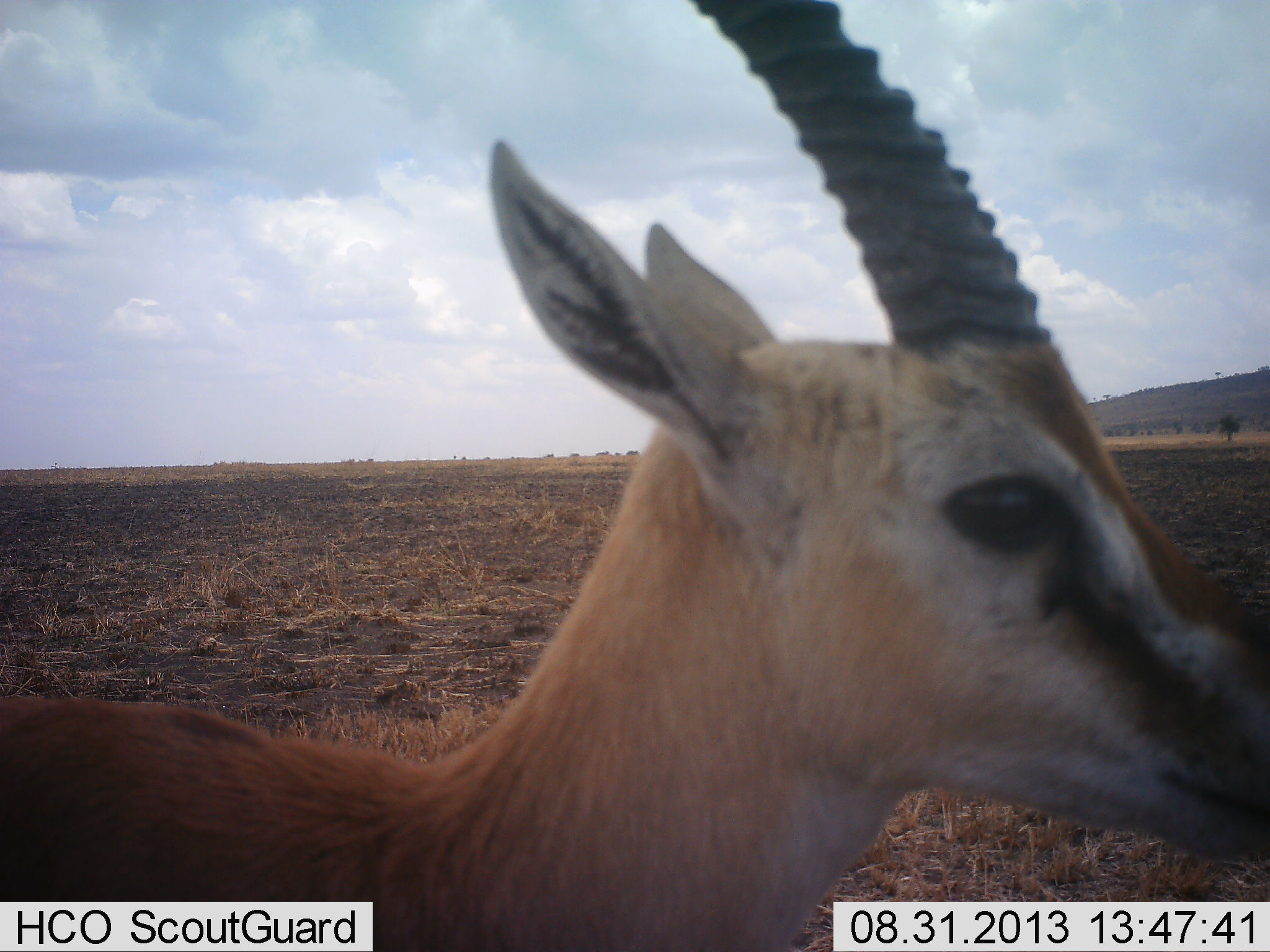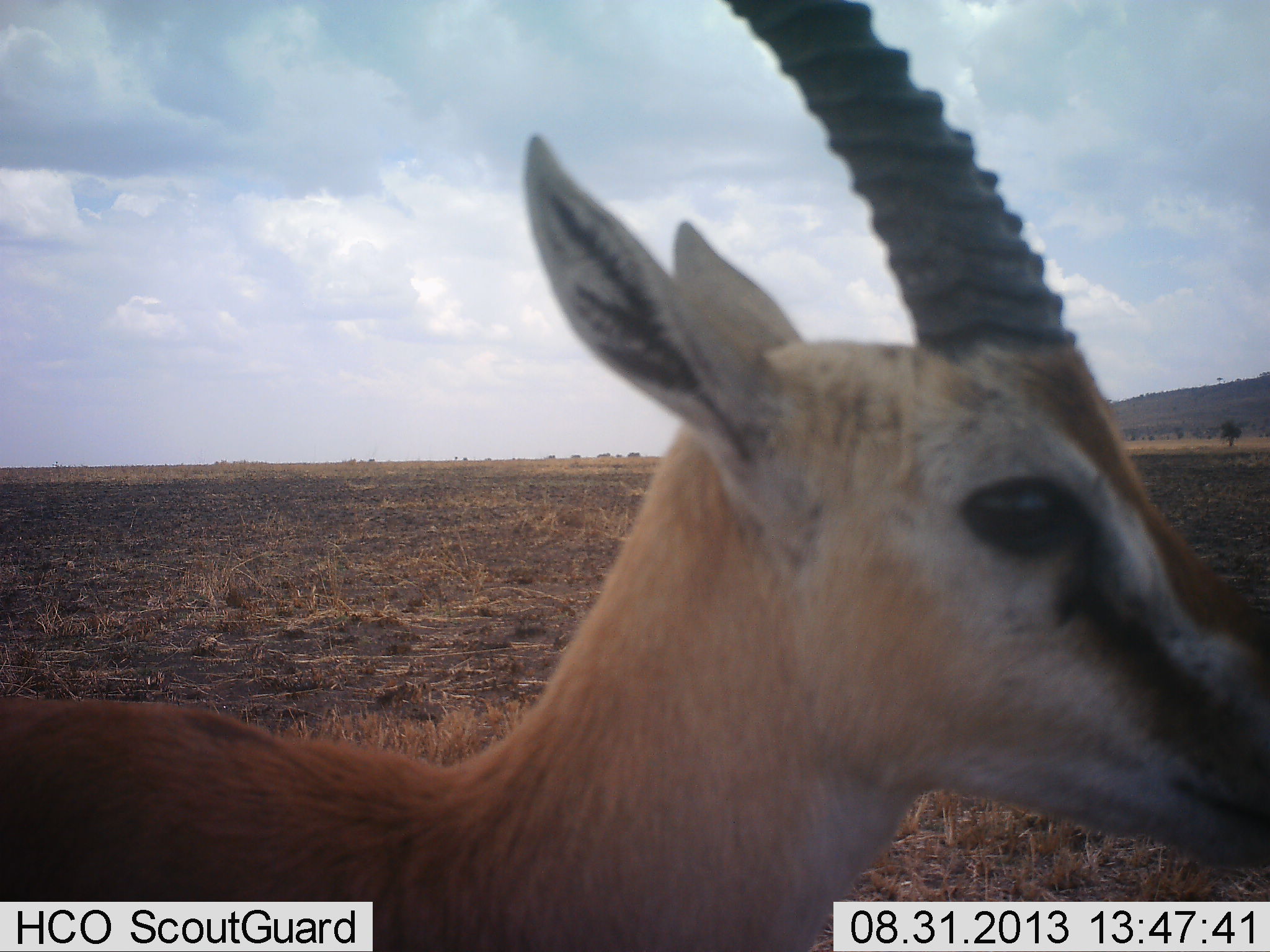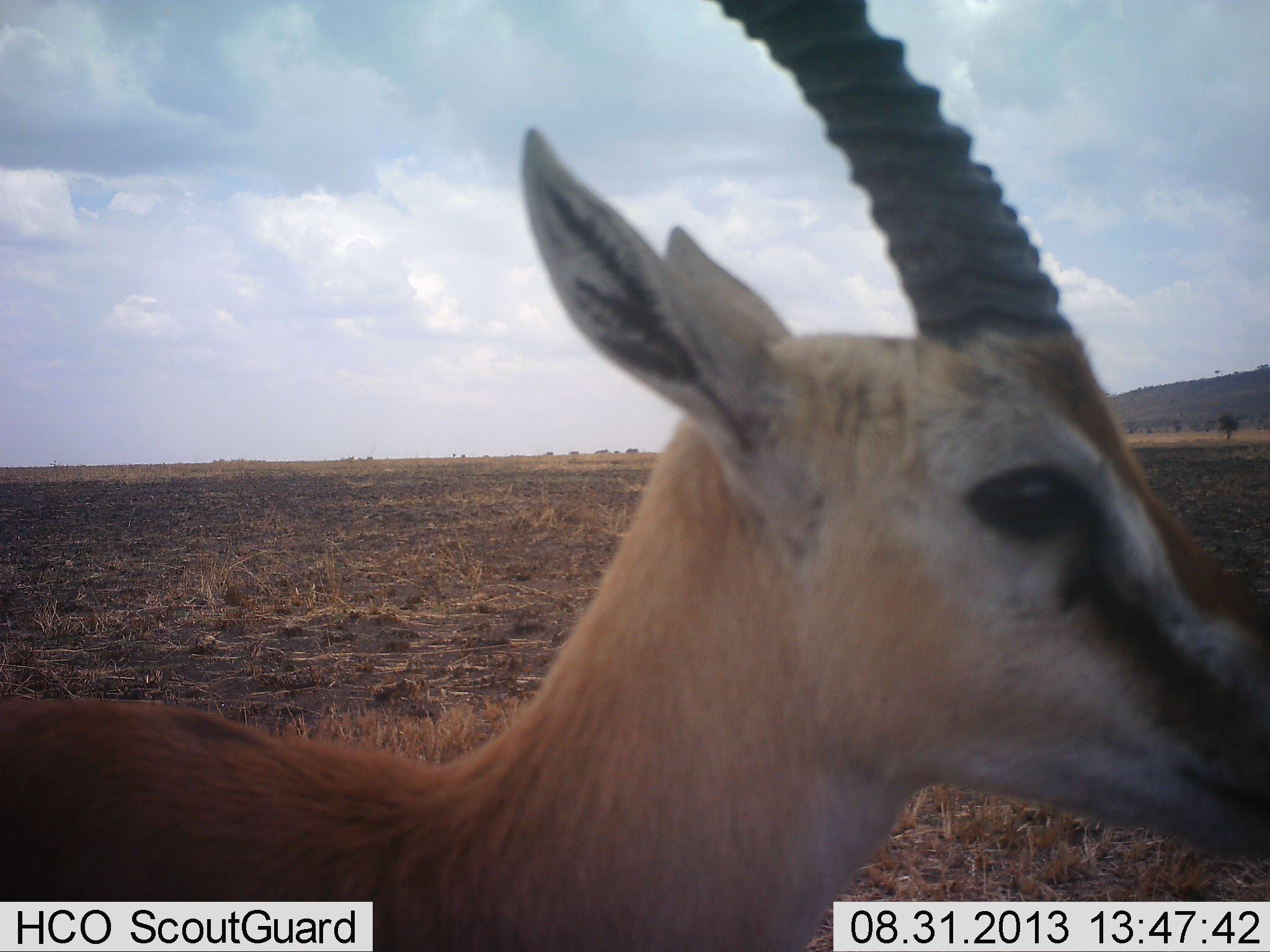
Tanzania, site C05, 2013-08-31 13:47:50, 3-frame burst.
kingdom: Animalia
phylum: Chordata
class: Mammalia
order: Artiodactyla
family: Bovidae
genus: Eudorcas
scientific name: Eudorcas thomsonii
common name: thomson's gazelle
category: gazellethomsons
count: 1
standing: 95%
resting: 0%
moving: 5%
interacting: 0%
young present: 5%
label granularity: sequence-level